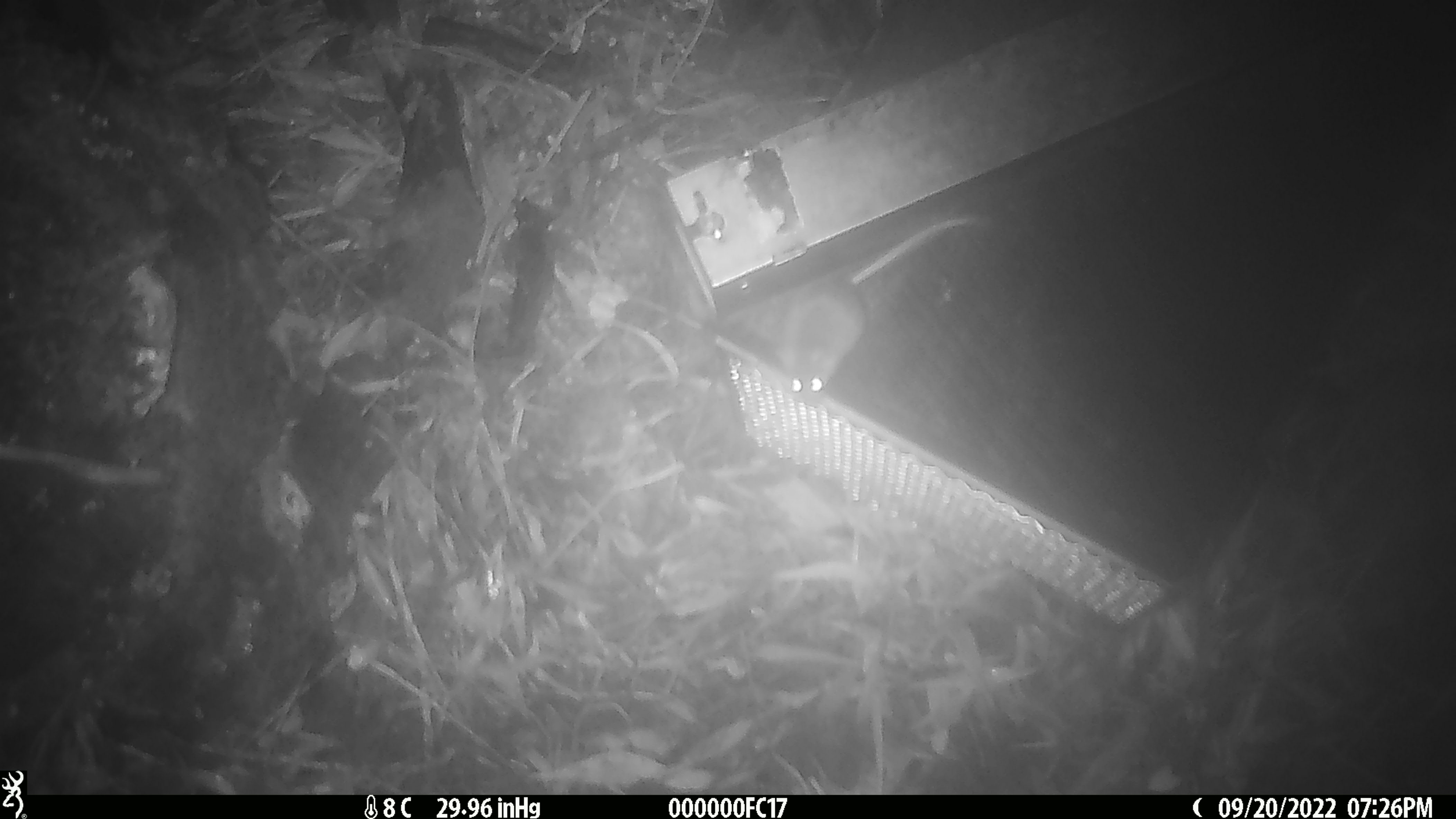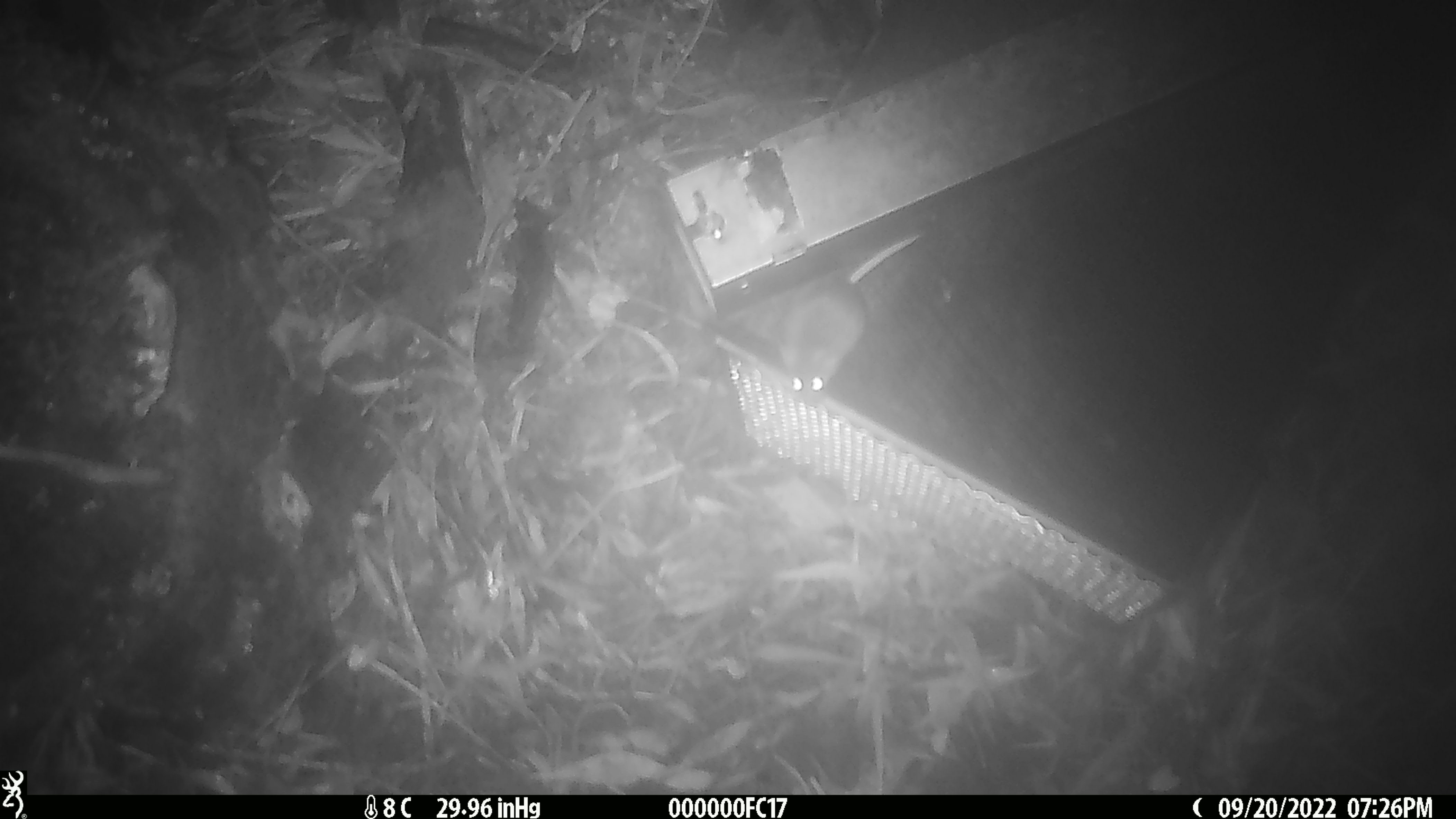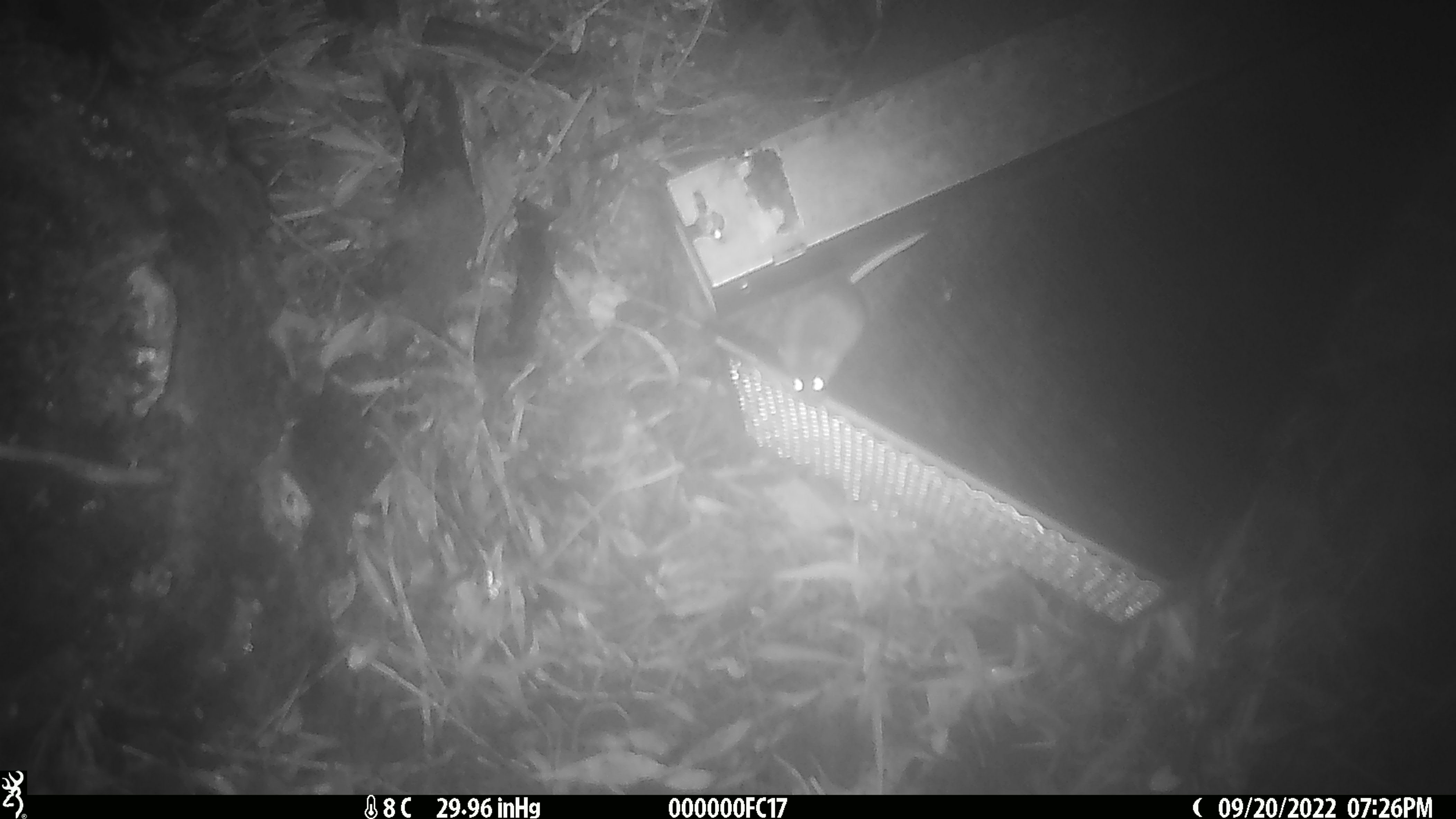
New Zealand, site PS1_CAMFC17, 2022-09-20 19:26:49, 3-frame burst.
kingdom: Animalia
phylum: Chordata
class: Mammalia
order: Rodentia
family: Muridae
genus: Mus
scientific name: Mus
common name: mouse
Mouse (Mus).